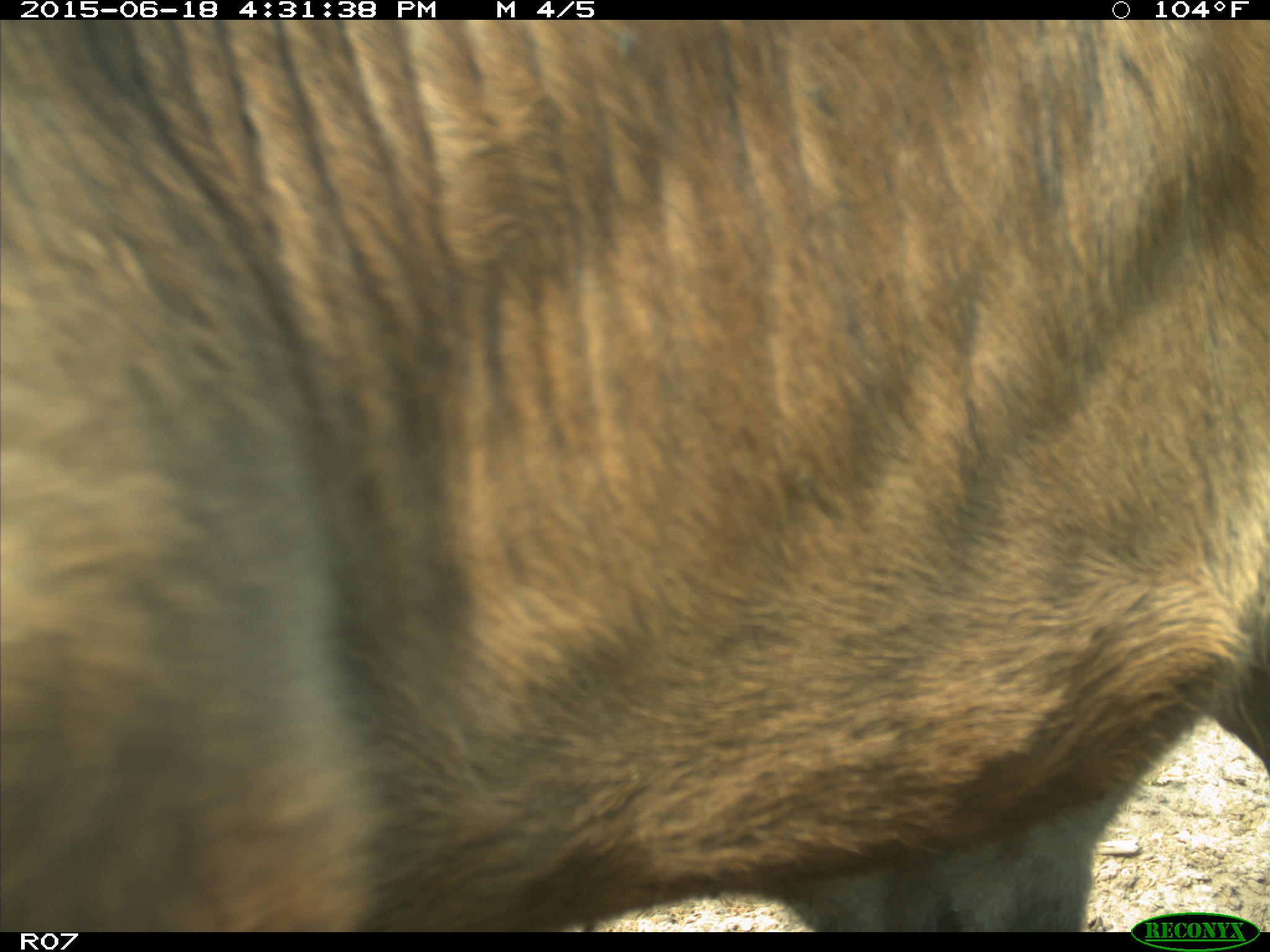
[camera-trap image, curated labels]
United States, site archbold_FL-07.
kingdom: Animalia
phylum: Chordata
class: Mammalia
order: Artiodactyla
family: Bovidae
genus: Bos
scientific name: Bos taurus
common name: domestic cow